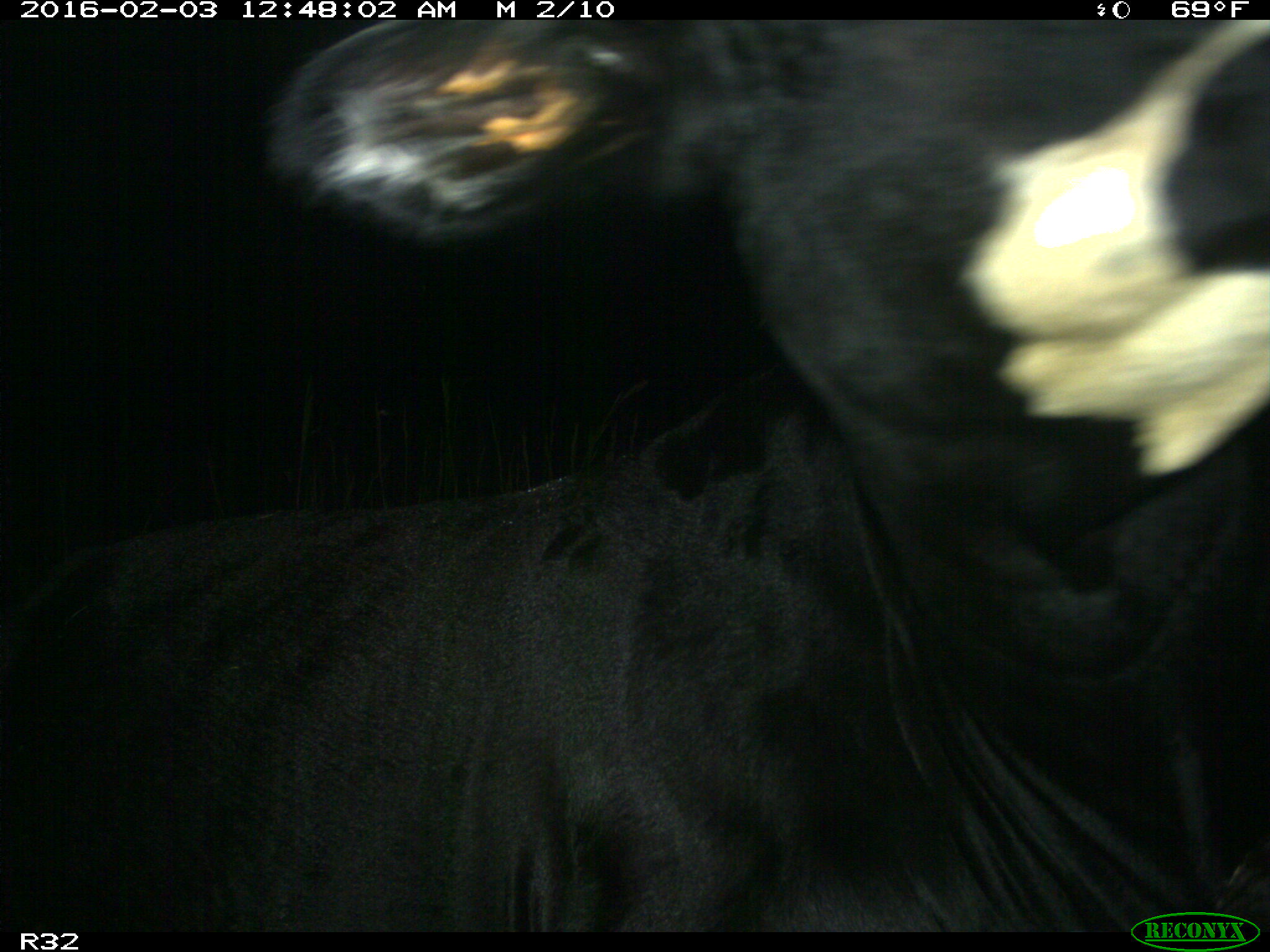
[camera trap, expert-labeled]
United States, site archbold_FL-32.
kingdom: Animalia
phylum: Chordata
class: Mammalia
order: Artiodactyla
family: Bovidae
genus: Bos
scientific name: Bos taurus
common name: domestic cow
Bos taurus (domestic cow).